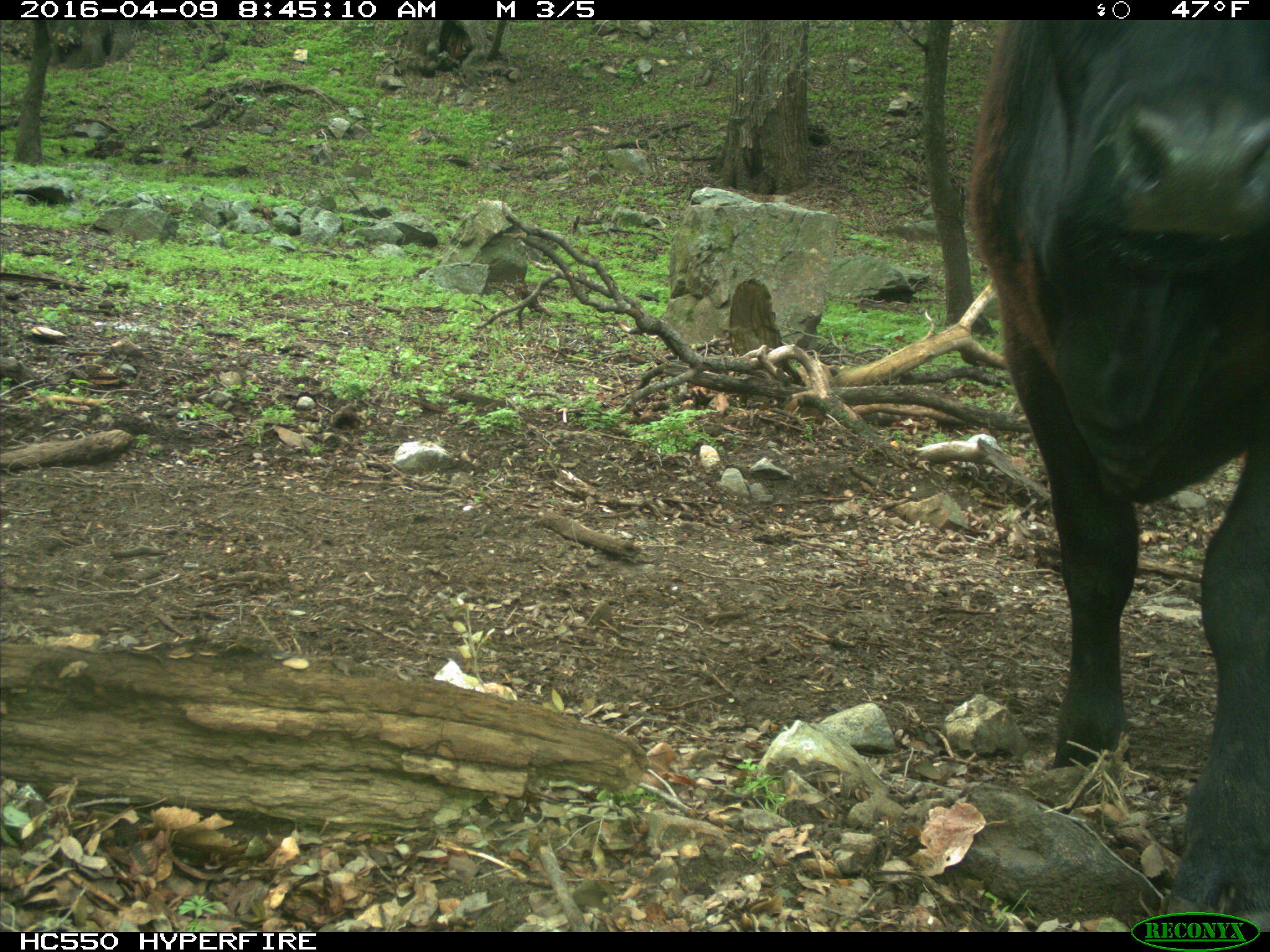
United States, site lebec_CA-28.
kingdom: Animalia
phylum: Chordata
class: Mammalia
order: Artiodactyla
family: Bovidae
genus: Bos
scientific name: Bos taurus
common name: domestic cow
Bos taurus (domestic cow).